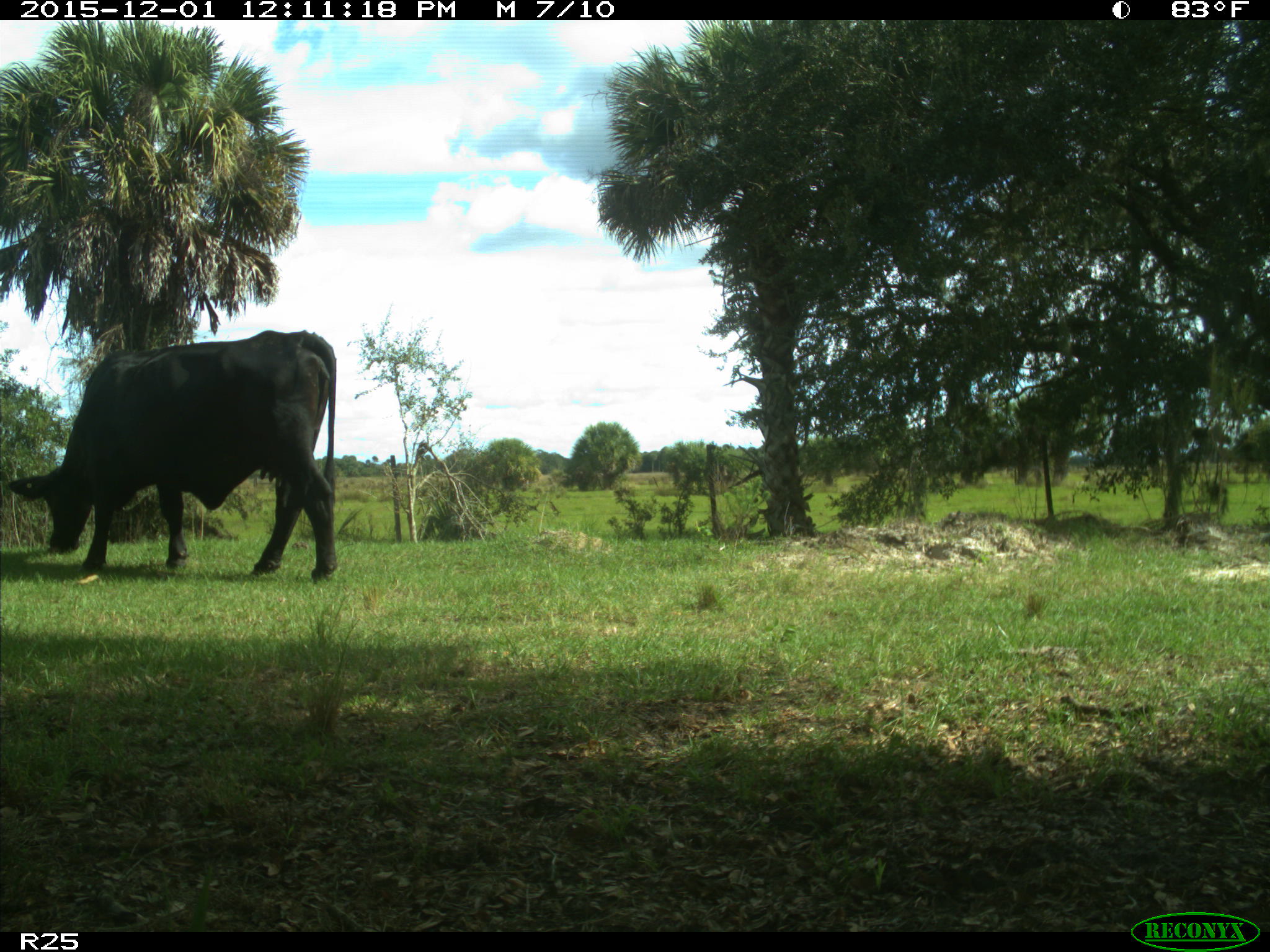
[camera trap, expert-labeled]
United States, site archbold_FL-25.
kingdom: Animalia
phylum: Chordata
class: Mammalia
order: Artiodactyla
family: Bovidae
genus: Bos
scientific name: Bos taurus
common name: domestic cow